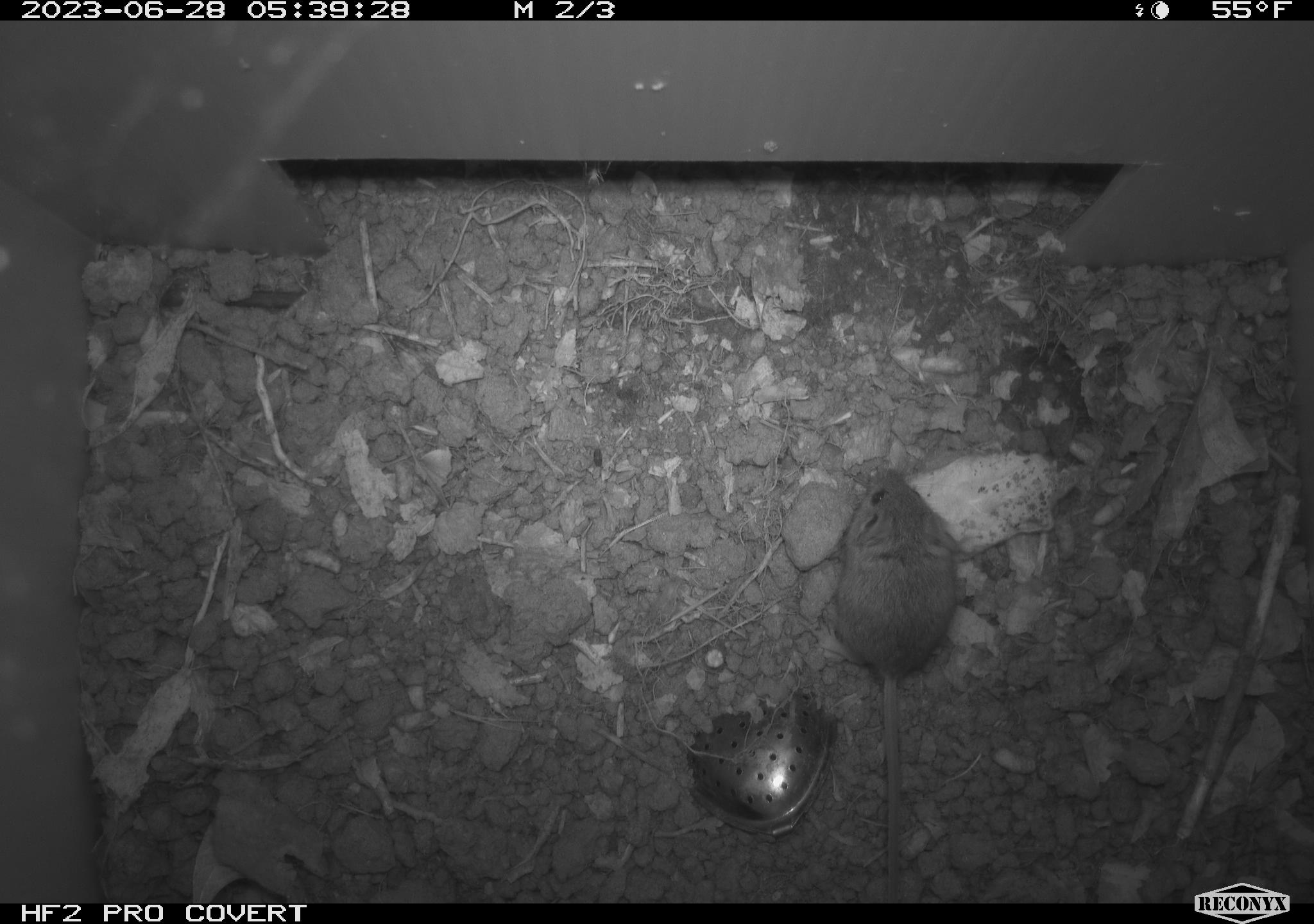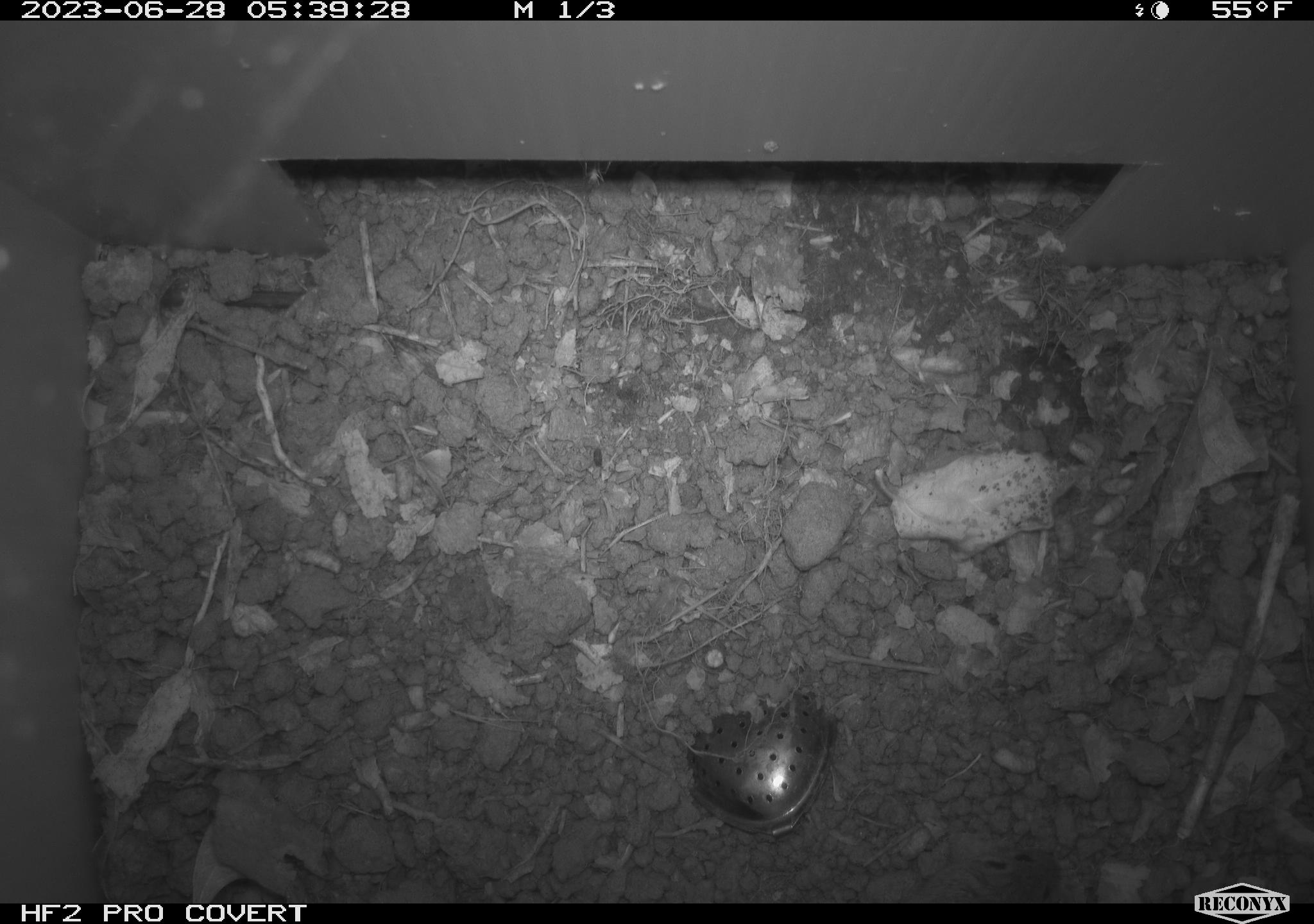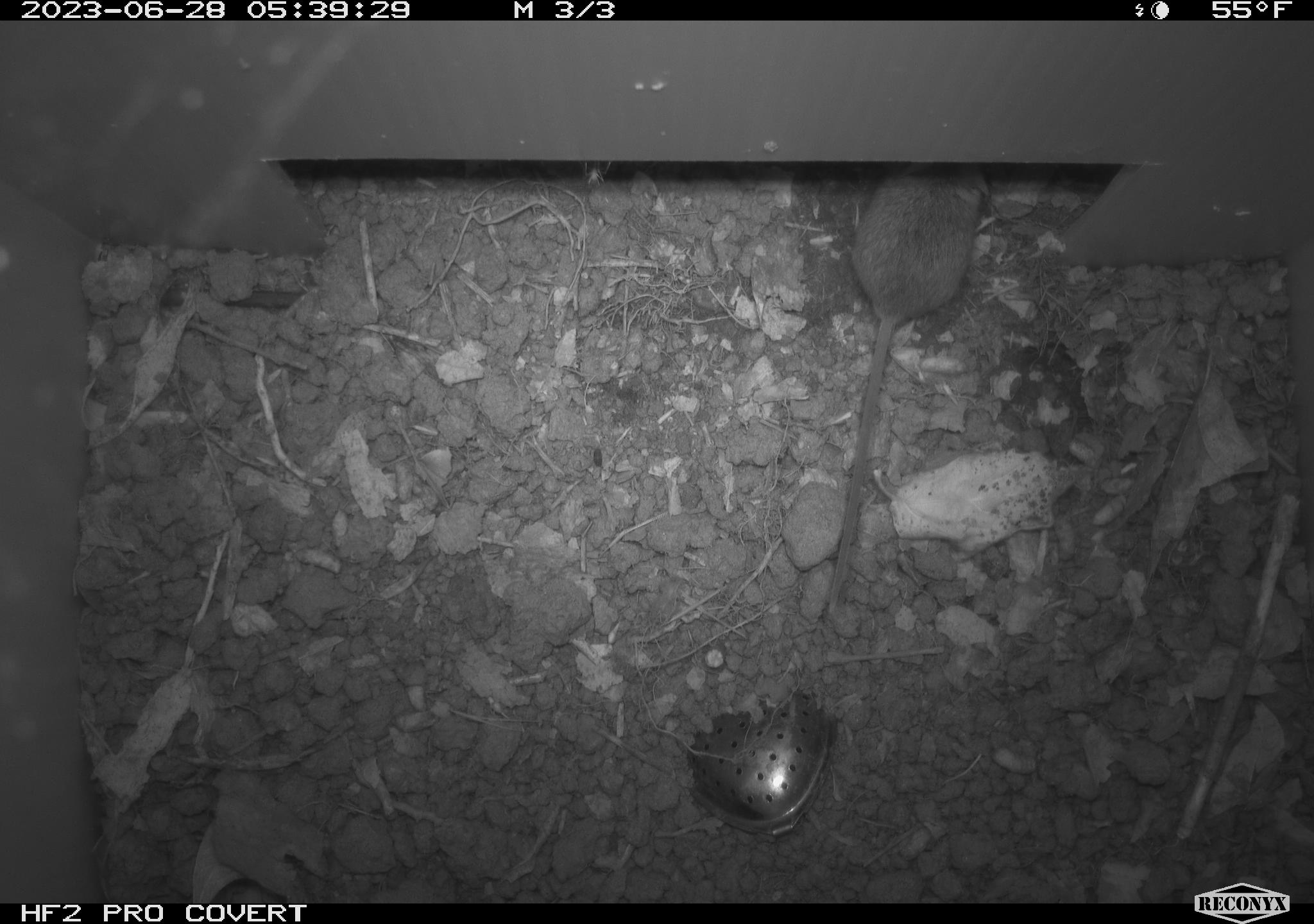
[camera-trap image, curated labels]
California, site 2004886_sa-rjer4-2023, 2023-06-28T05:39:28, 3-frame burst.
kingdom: Animalia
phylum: Chordata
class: Mammalia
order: Rodentia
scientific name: Rodentia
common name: mouse species